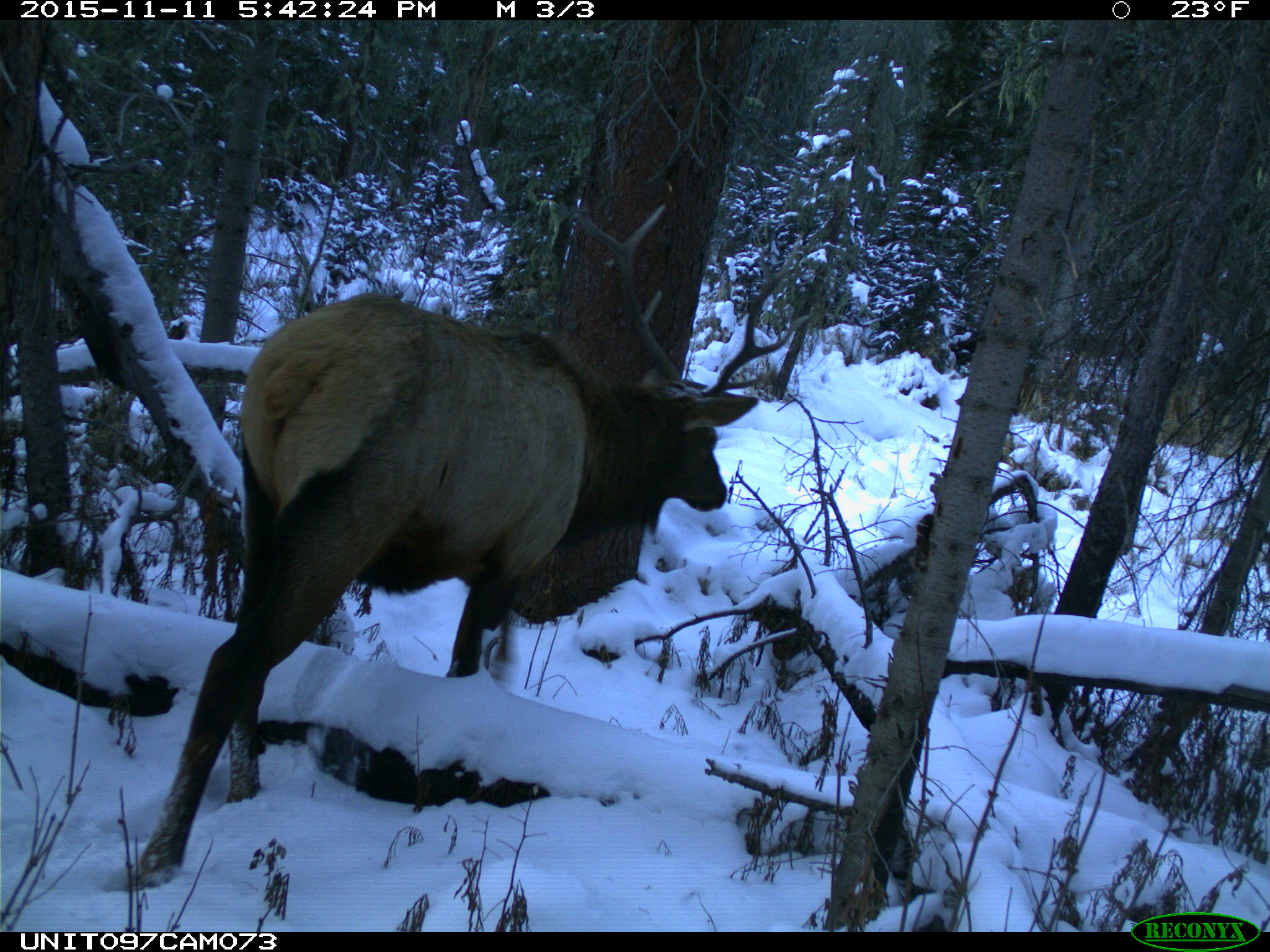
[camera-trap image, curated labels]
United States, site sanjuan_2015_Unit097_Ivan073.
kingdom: Animalia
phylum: Chordata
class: Mammalia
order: Artiodactyla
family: Cervidae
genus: Cervus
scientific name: Cervus elaphus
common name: red deer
Cervus elaphus (red deer).